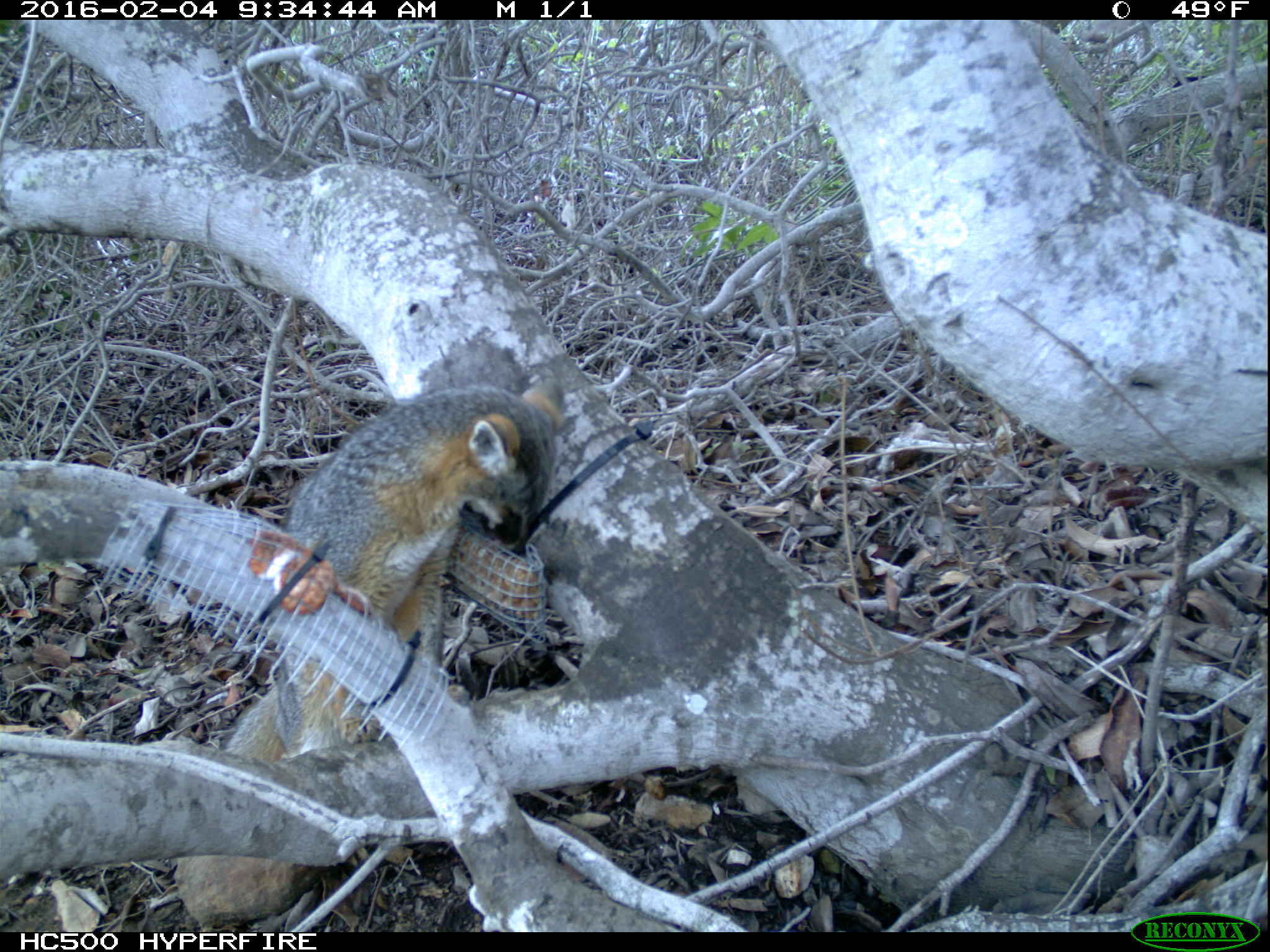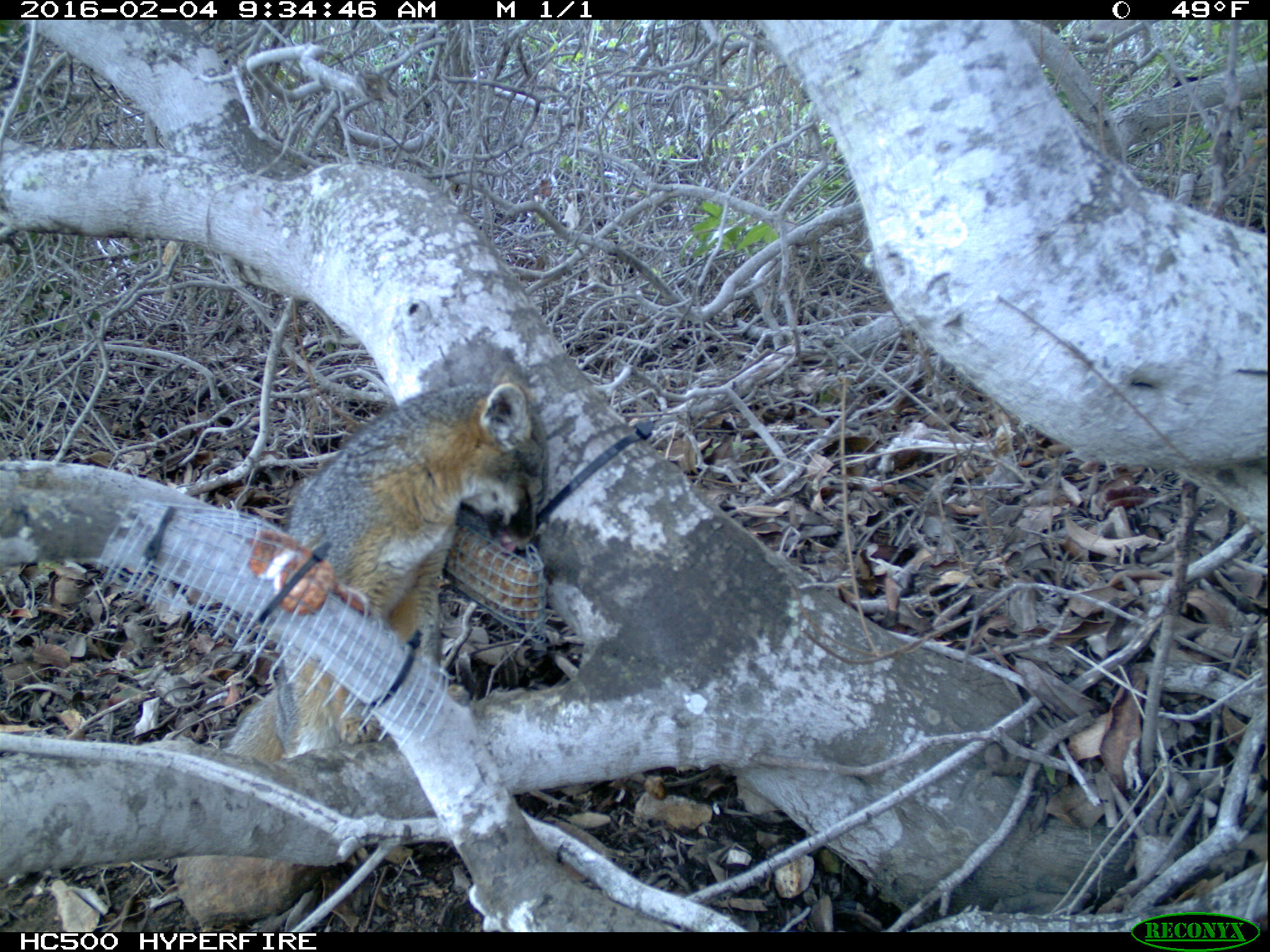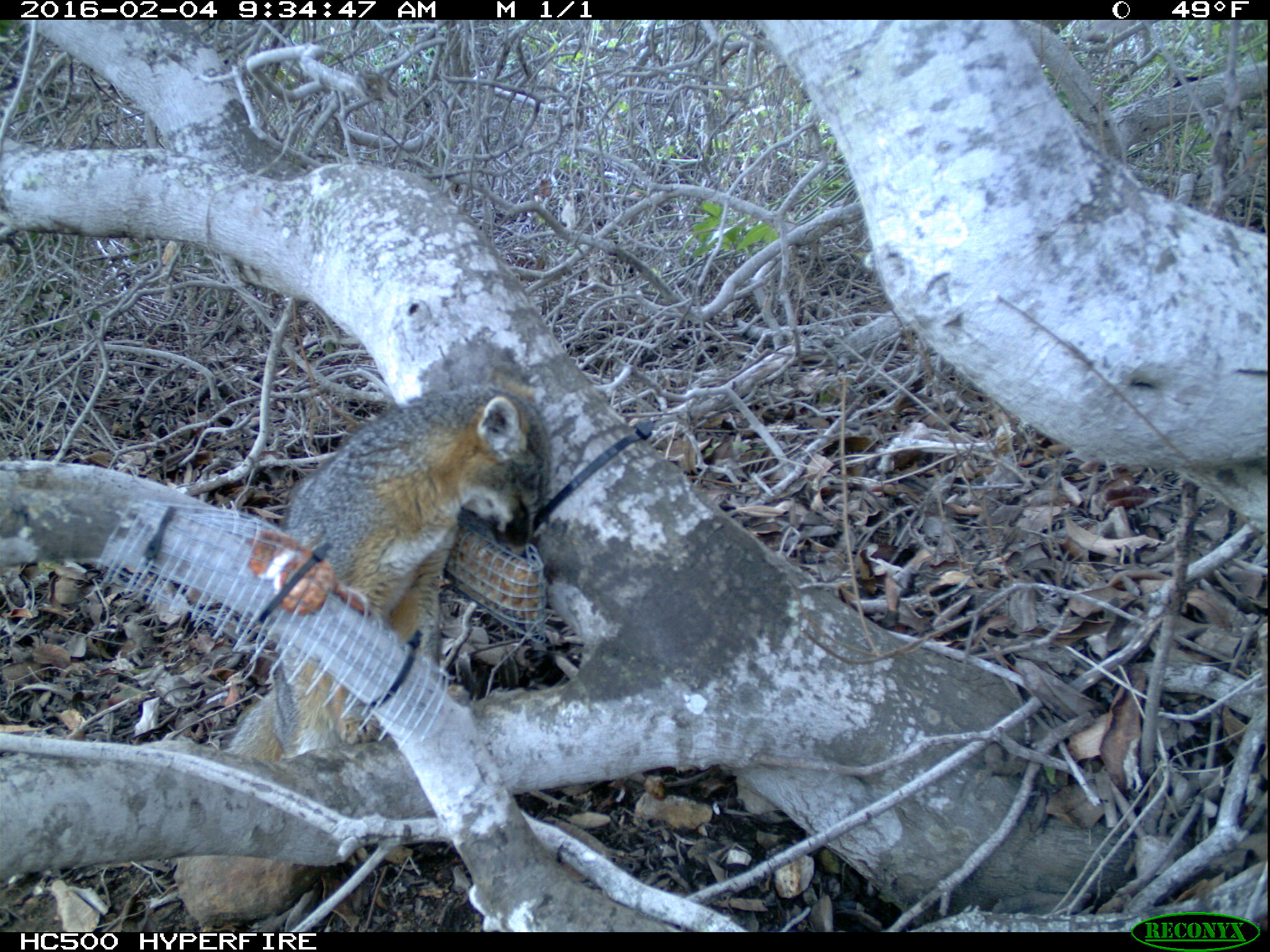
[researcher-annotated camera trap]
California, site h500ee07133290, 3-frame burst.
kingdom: Animalia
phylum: Chordata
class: Mammalia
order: Carnivora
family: Canidae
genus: Urocyon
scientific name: Urocyon littoralis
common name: island fox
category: fox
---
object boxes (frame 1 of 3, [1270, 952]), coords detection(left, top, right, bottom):
fox: detection(211, 372, 565, 759)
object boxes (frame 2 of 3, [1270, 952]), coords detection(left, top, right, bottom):
fox: detection(220, 366, 549, 762)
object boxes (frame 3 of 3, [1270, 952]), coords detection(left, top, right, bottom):
fox: detection(222, 364, 553, 756)